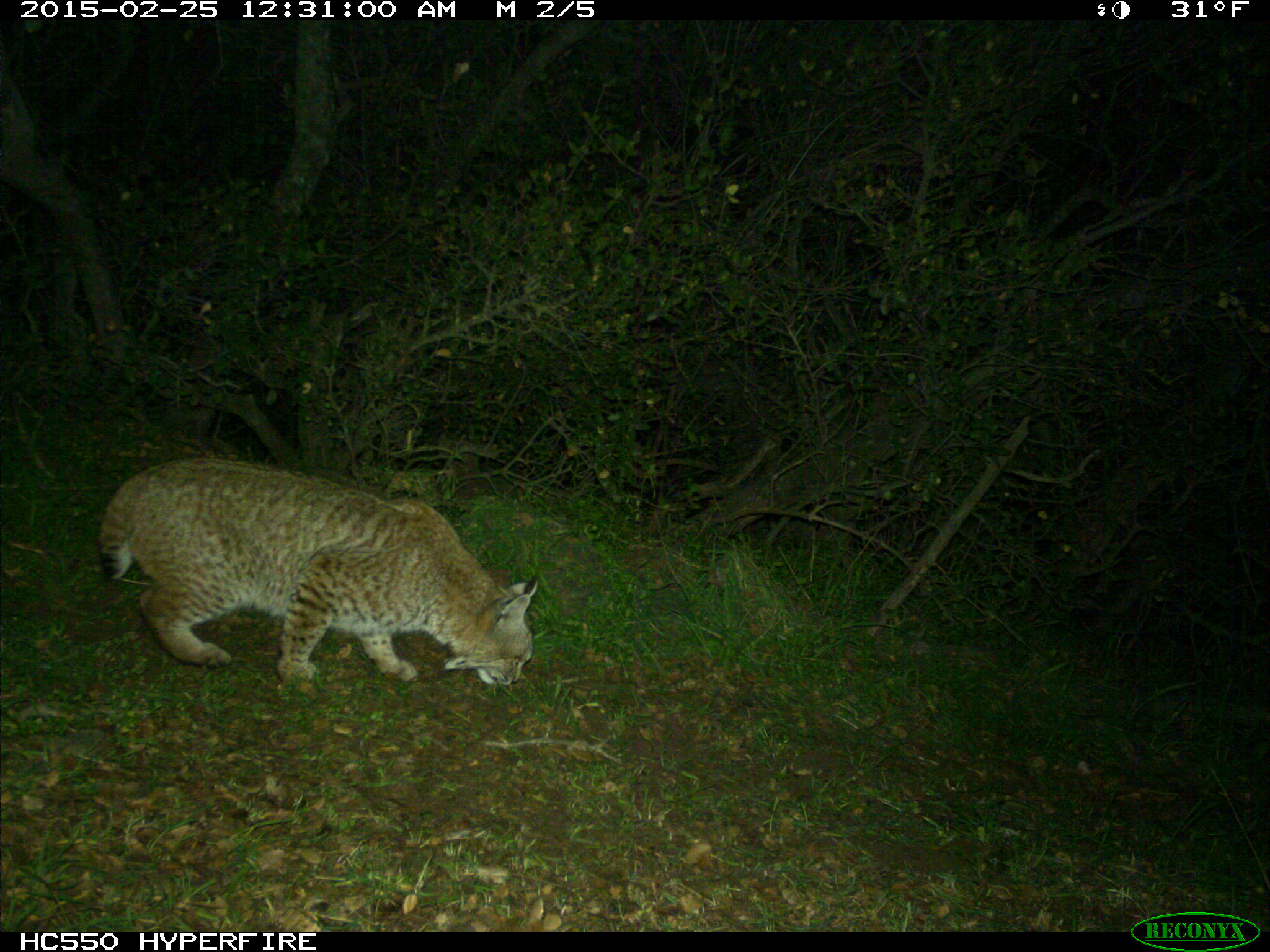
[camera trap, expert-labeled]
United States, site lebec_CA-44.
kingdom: Animalia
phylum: Chordata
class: Mammalia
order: Carnivora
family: Felidae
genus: Lynx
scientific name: Lynx rufus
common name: bobcat